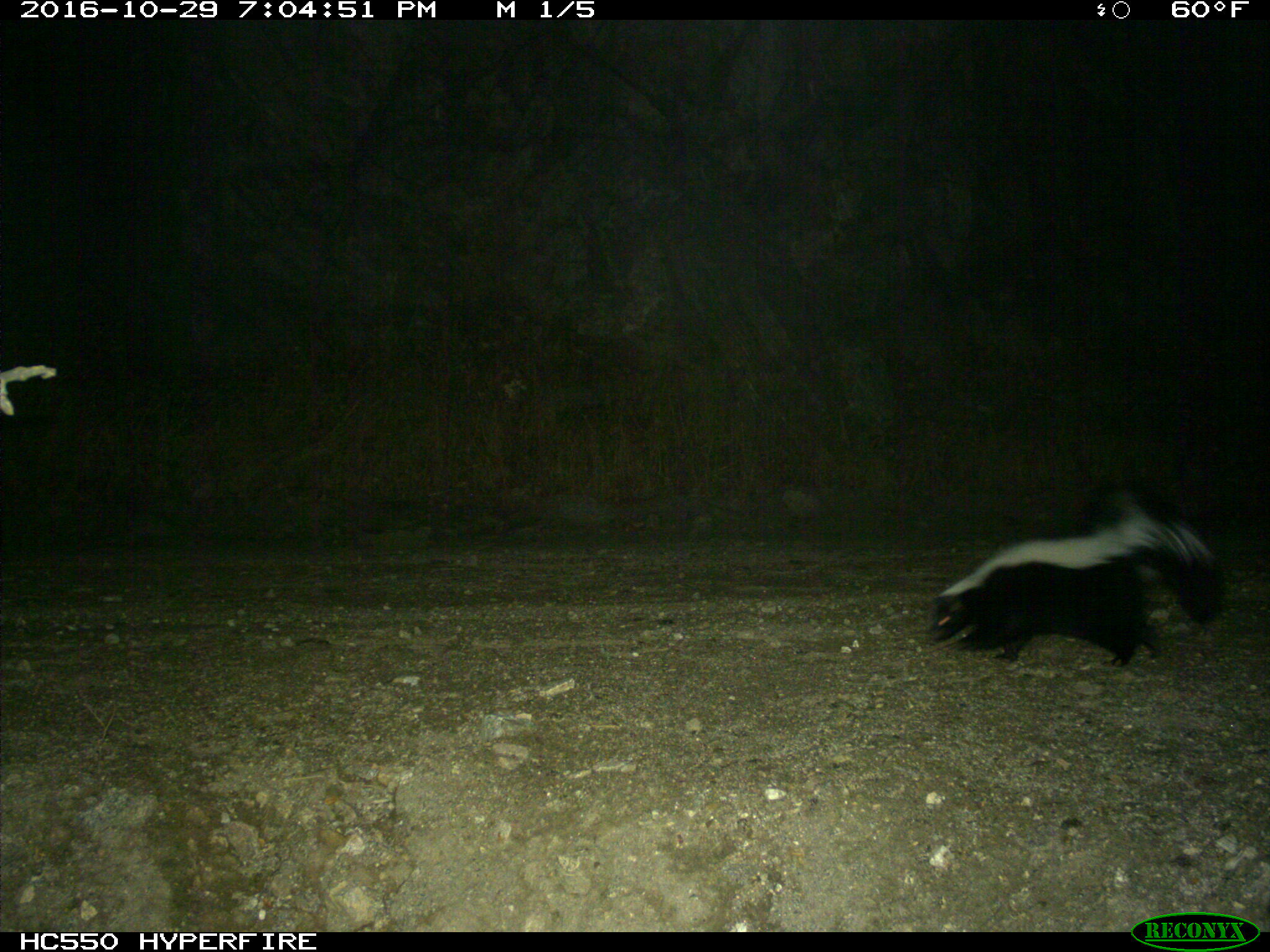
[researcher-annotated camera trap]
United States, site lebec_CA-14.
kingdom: Animalia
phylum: Chordata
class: Mammalia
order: Carnivora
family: Mephitidae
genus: Mephitis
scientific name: Mephitis mephitis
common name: striped skunk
Mephitis mephitis (striped skunk).